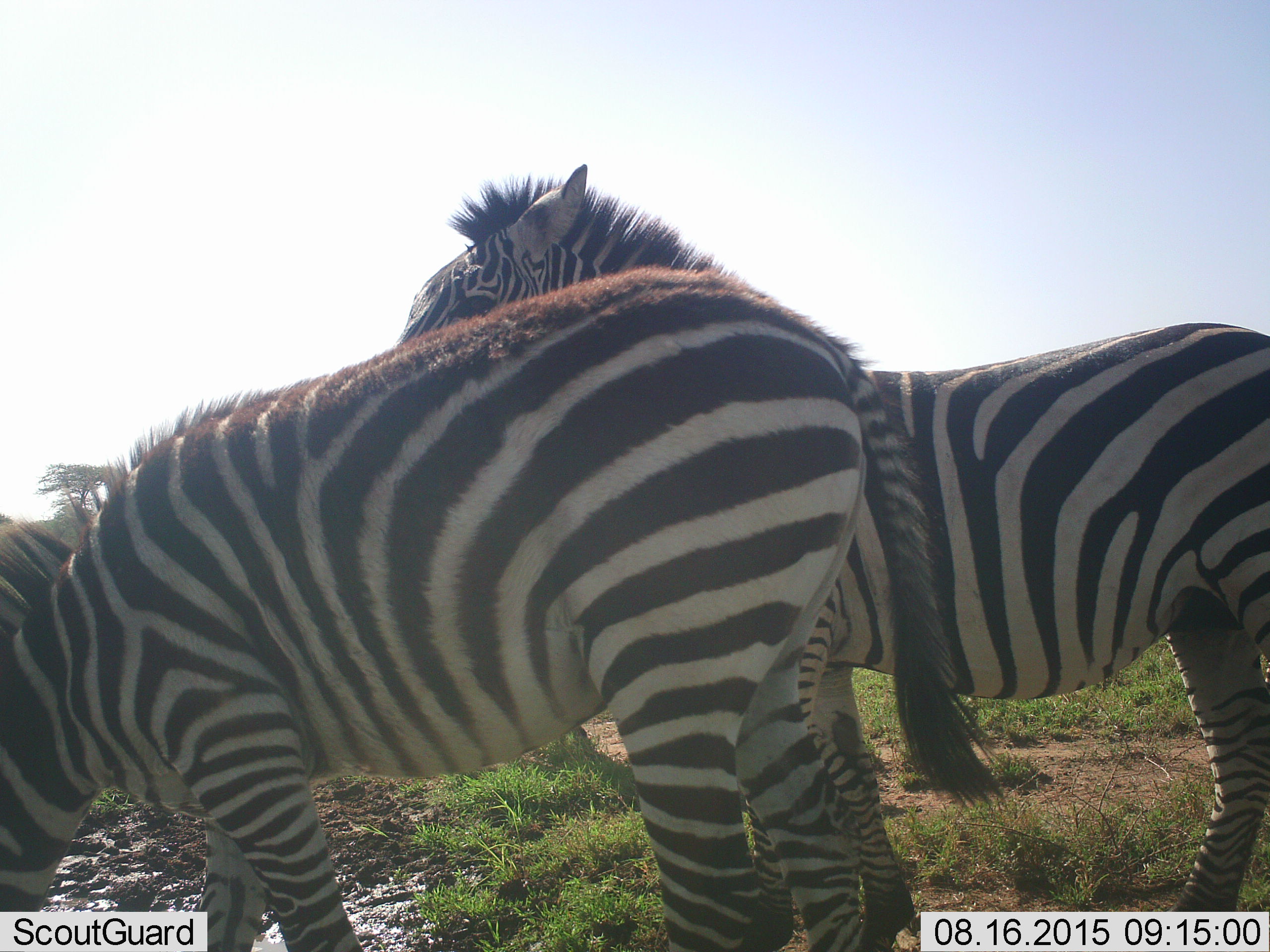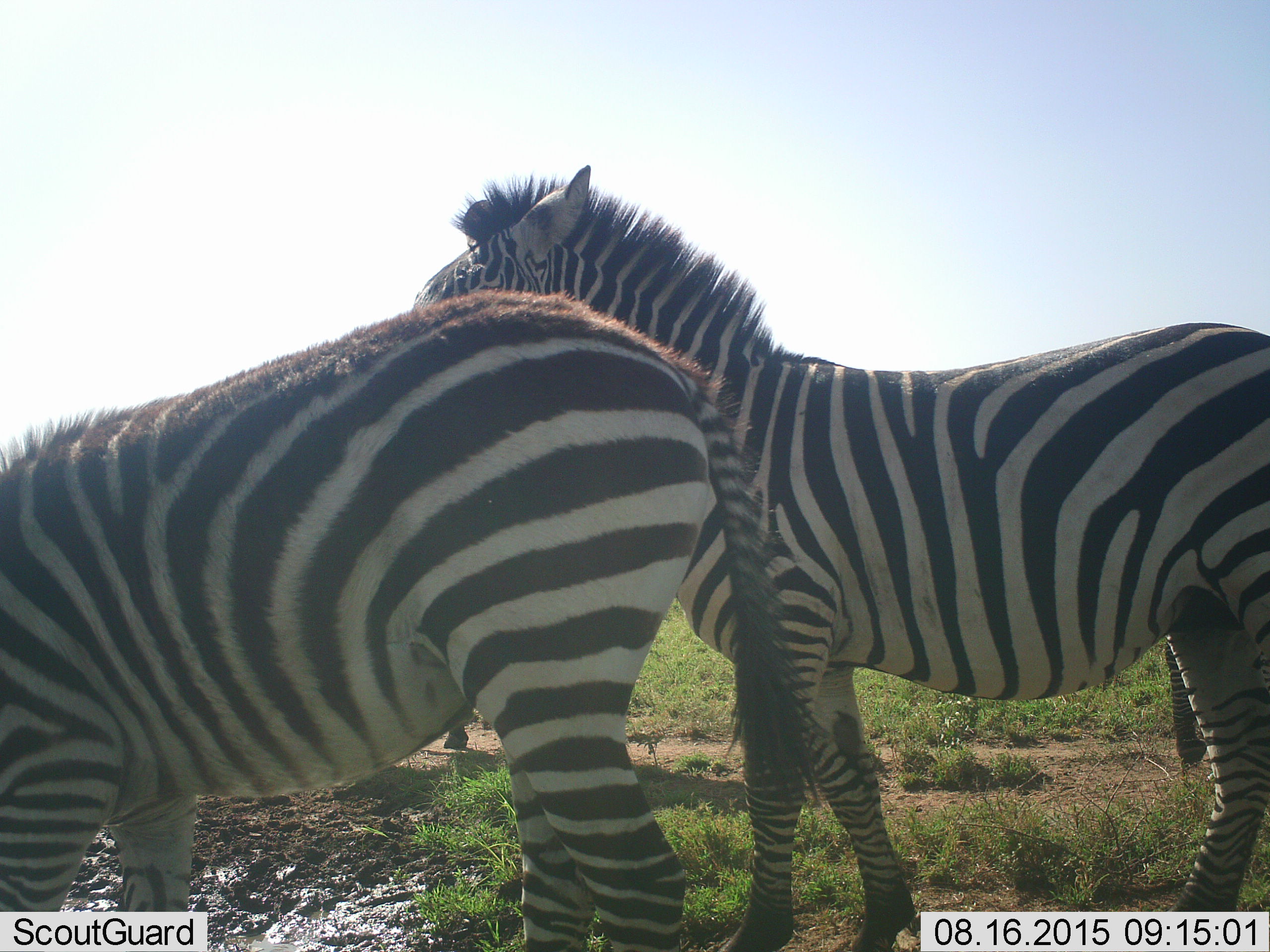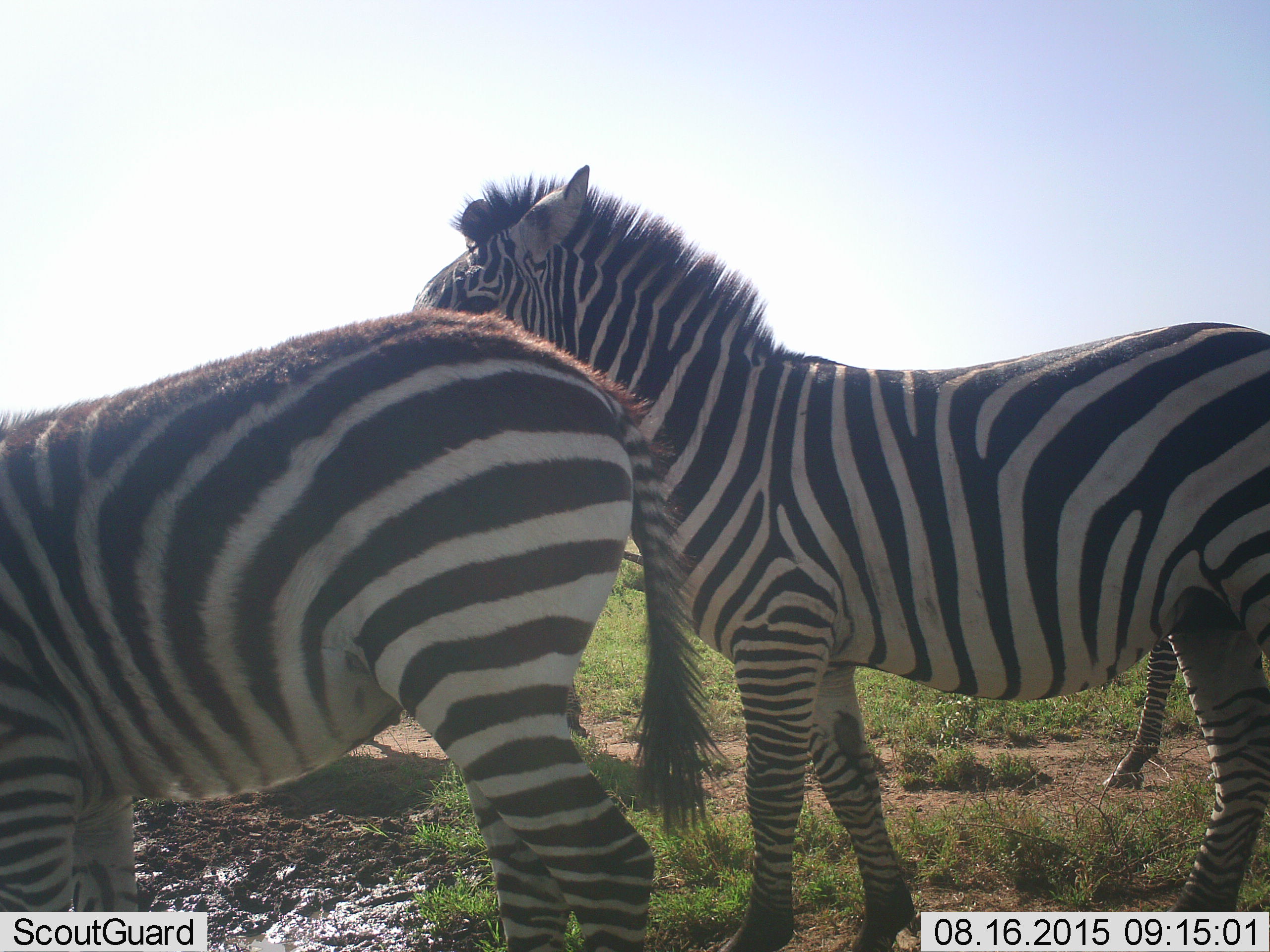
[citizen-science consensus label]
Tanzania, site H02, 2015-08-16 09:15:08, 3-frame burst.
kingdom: Animalia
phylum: Chordata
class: Mammalia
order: Perissodactyla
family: Equidae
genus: Equus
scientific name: Equus quagga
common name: plains zebra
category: zebra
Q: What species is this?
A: Zebra (plains zebra) (Equus quagga).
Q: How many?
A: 3.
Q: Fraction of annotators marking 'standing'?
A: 70%.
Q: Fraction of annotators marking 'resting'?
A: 0%.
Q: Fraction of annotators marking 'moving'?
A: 60%.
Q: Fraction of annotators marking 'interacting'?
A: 0%.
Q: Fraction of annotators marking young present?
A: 0%.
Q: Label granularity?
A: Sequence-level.